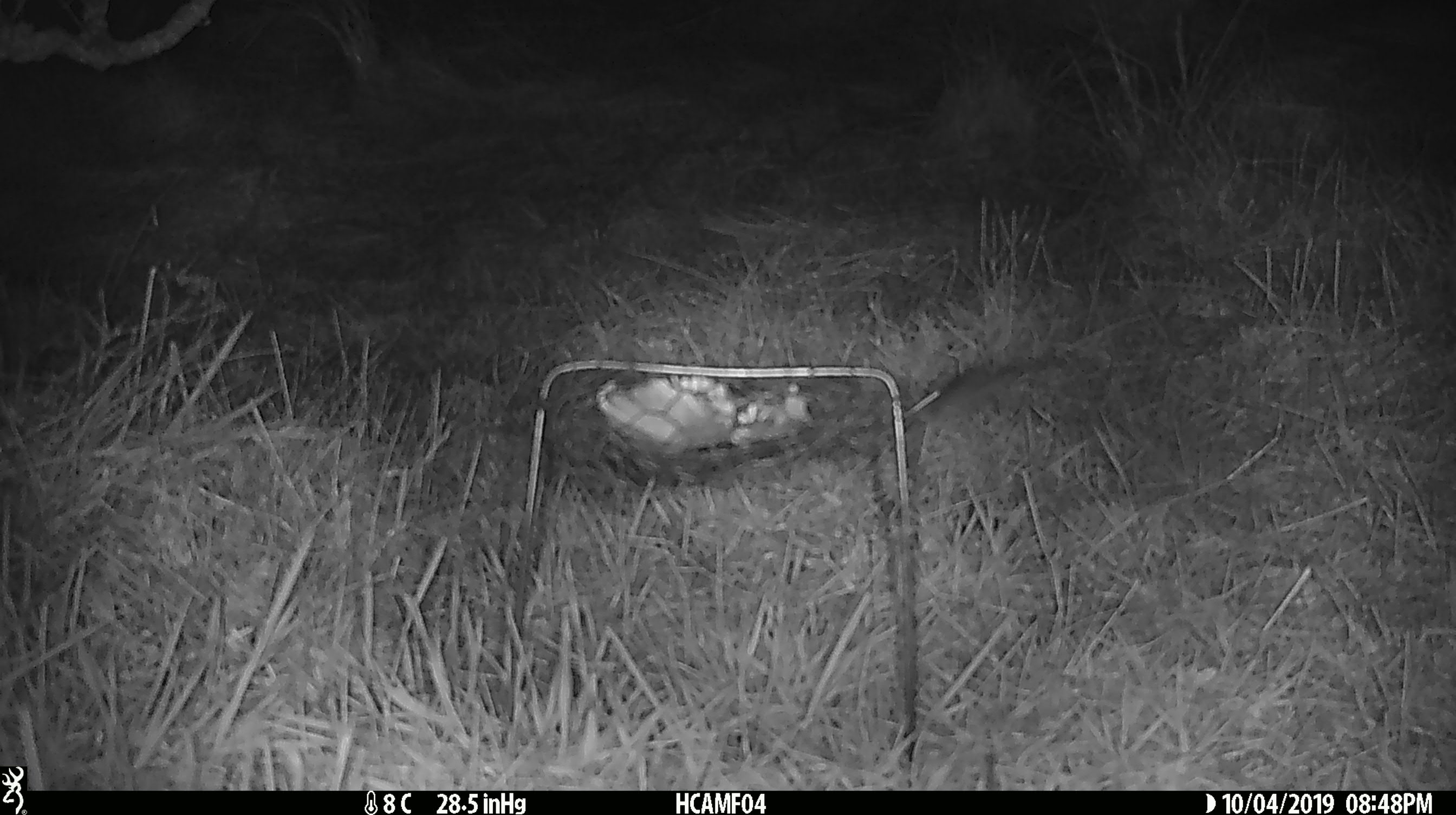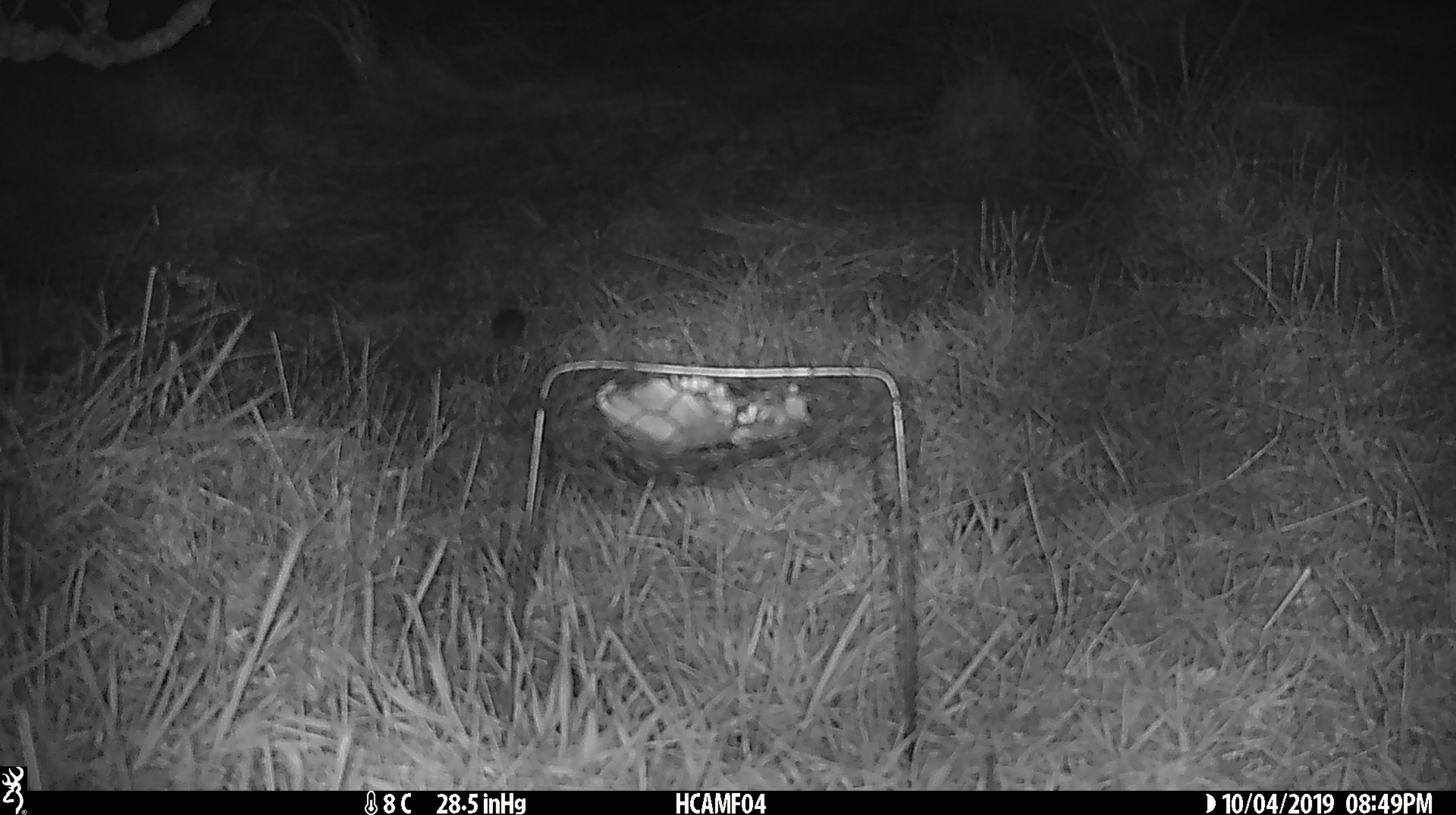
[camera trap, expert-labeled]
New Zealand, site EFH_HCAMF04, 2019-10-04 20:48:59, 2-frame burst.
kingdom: Animalia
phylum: Chordata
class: Mammalia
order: Rodentia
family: Muridae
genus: Mus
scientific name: Mus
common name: mouse